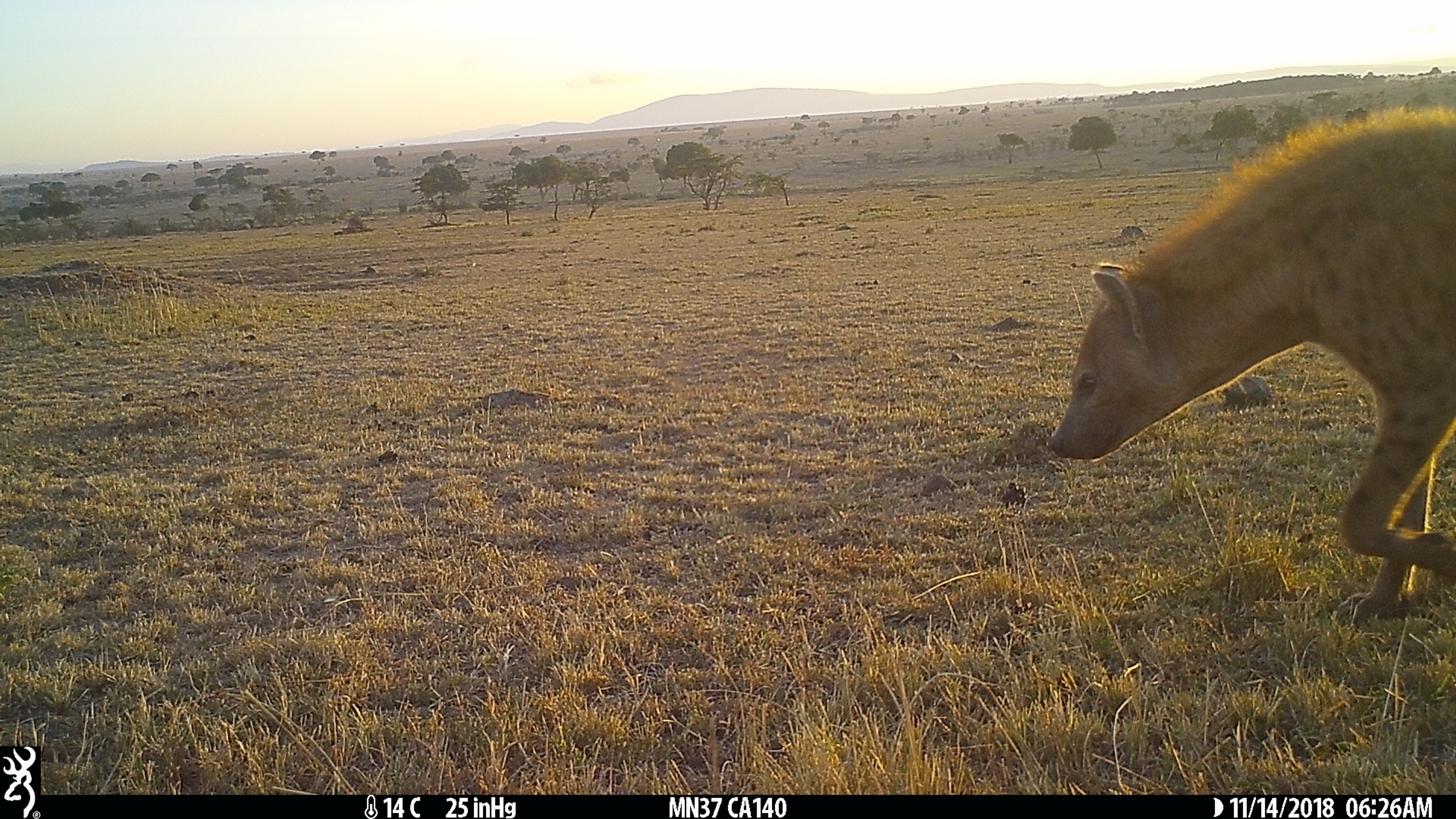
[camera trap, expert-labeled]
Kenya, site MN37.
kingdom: Animalia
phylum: Chordata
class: Mammalia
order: Carnivora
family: Hyaenidae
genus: Crocuta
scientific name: Crocuta crocuta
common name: spotted hyena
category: hyena spotted